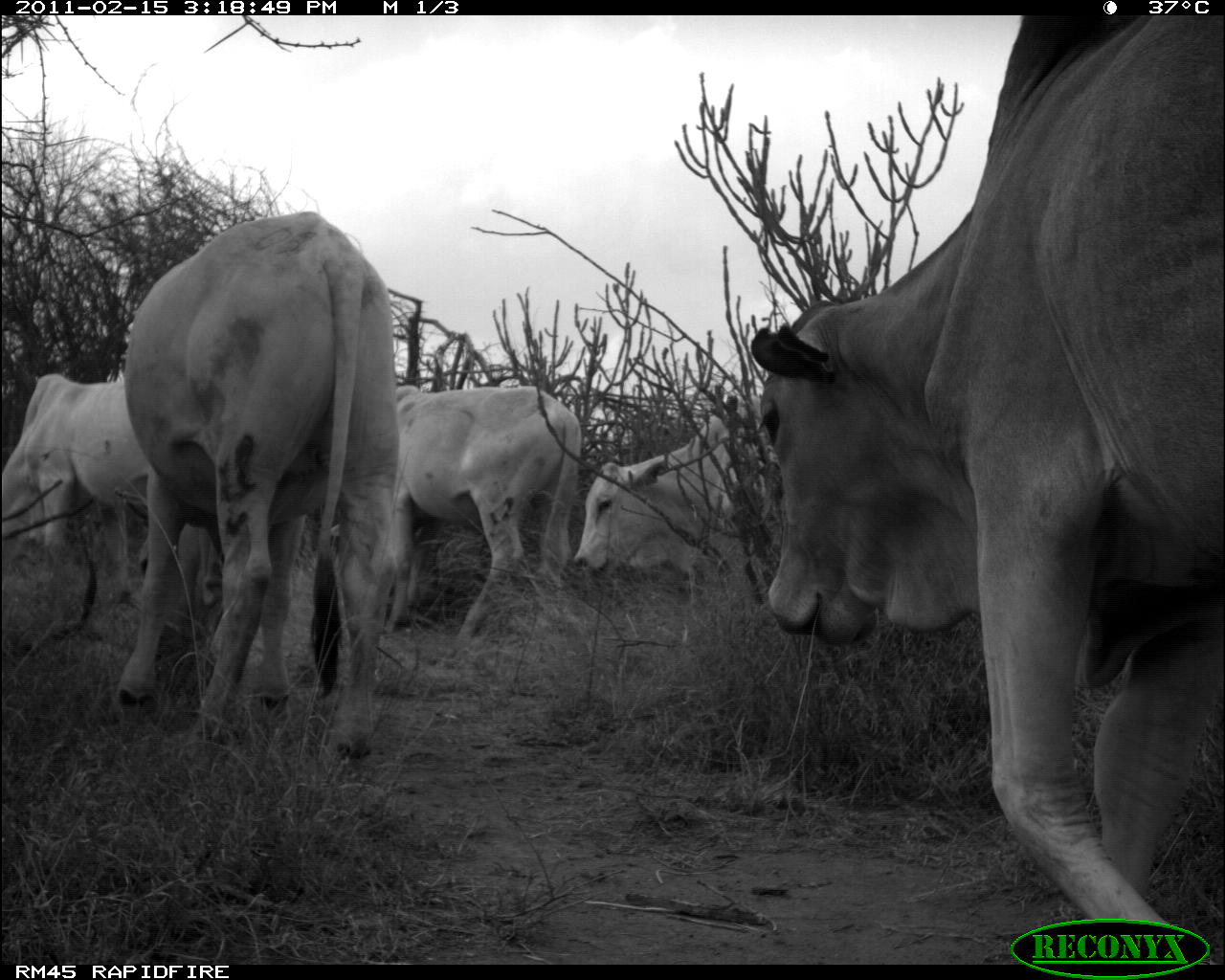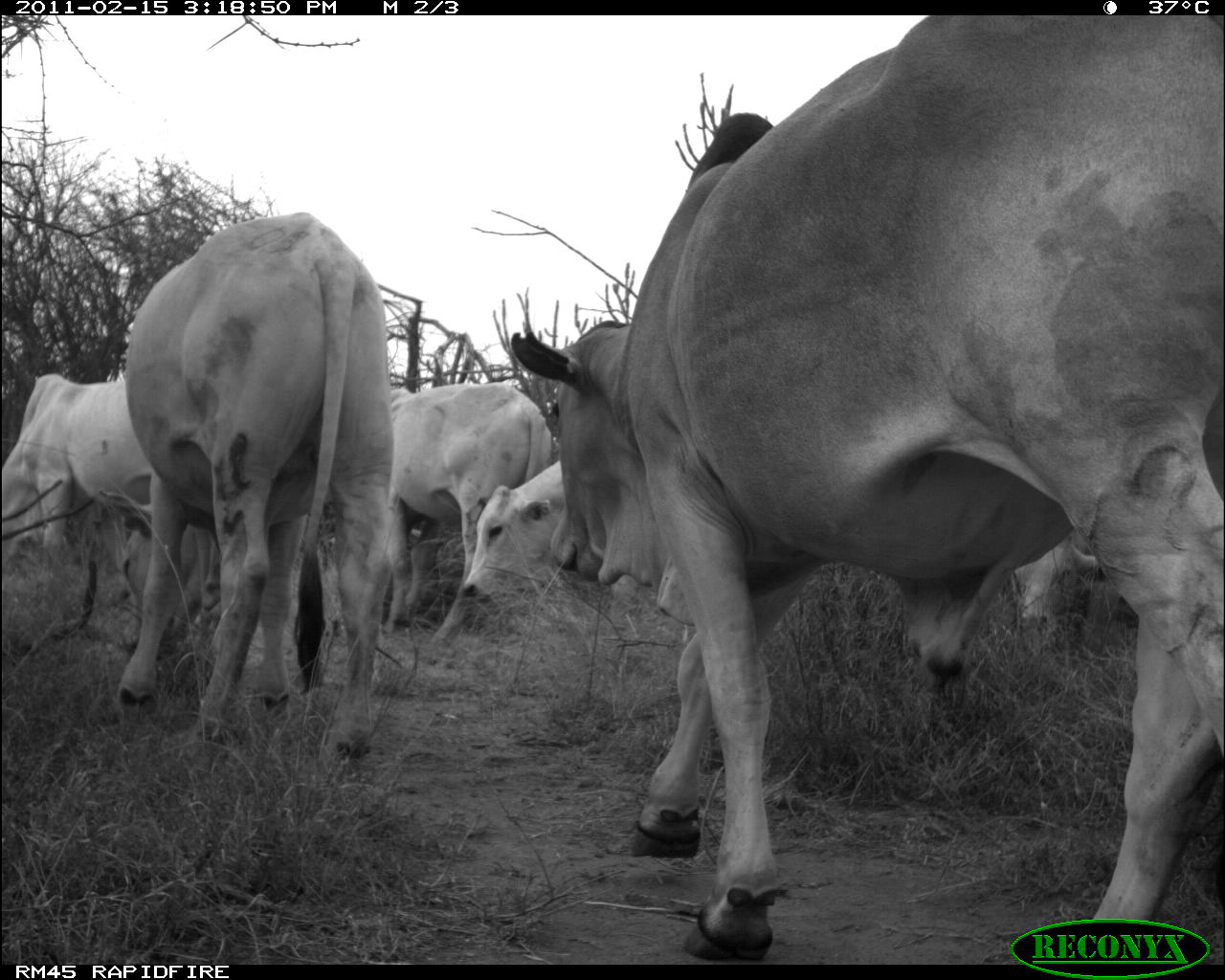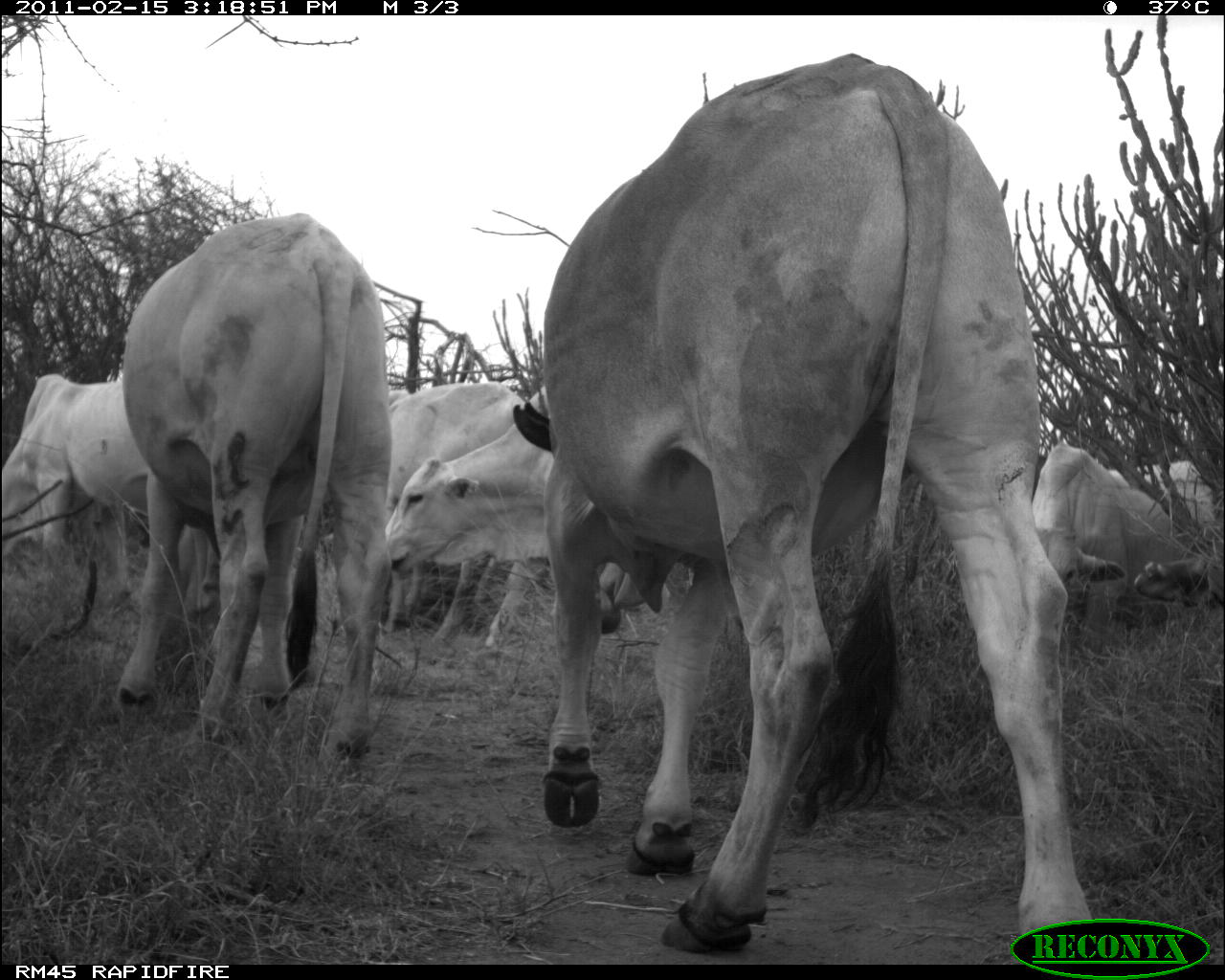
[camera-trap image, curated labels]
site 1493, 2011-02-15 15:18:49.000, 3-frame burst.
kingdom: Animalia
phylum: Chordata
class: Mammalia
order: Artiodactyla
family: Bovidae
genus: Bos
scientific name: Bos taurus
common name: domestic cattle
Bos taurus (domestic cattle), count 5.